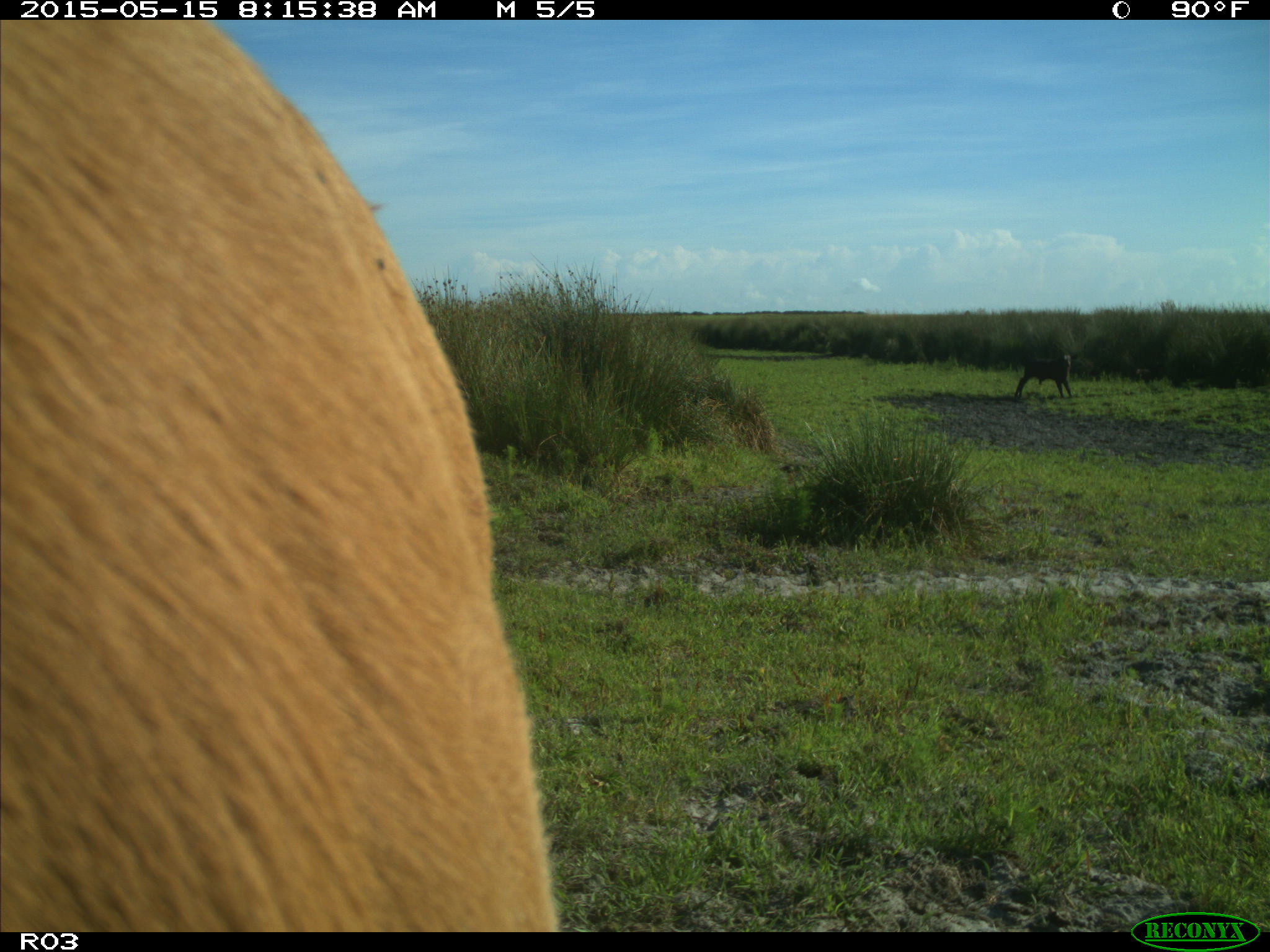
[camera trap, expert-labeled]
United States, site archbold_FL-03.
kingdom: Animalia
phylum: Chordata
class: Mammalia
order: Artiodactyla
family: Bovidae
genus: Bos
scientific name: Bos taurus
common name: domestic cow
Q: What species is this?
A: Bos taurus (domestic cow).